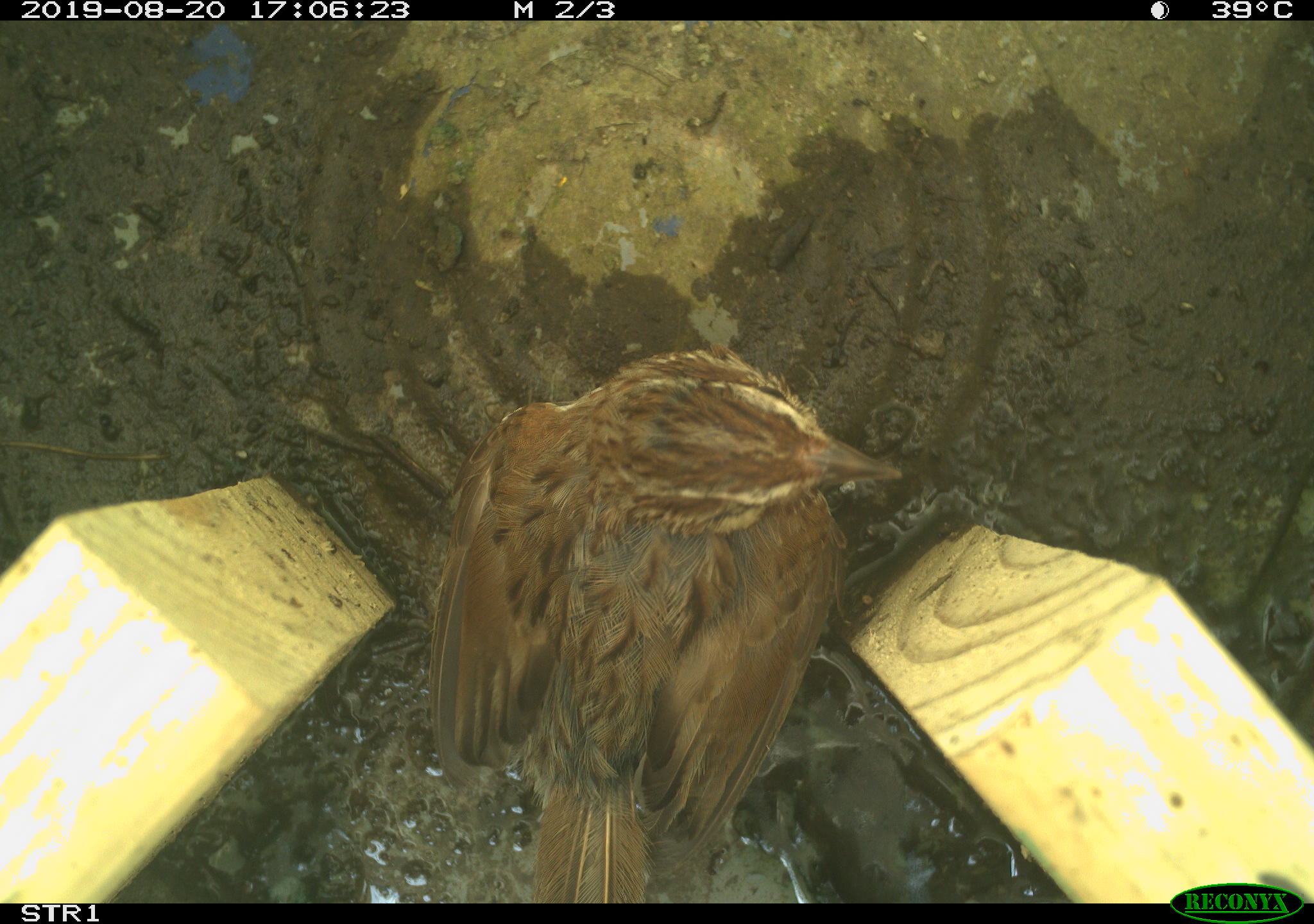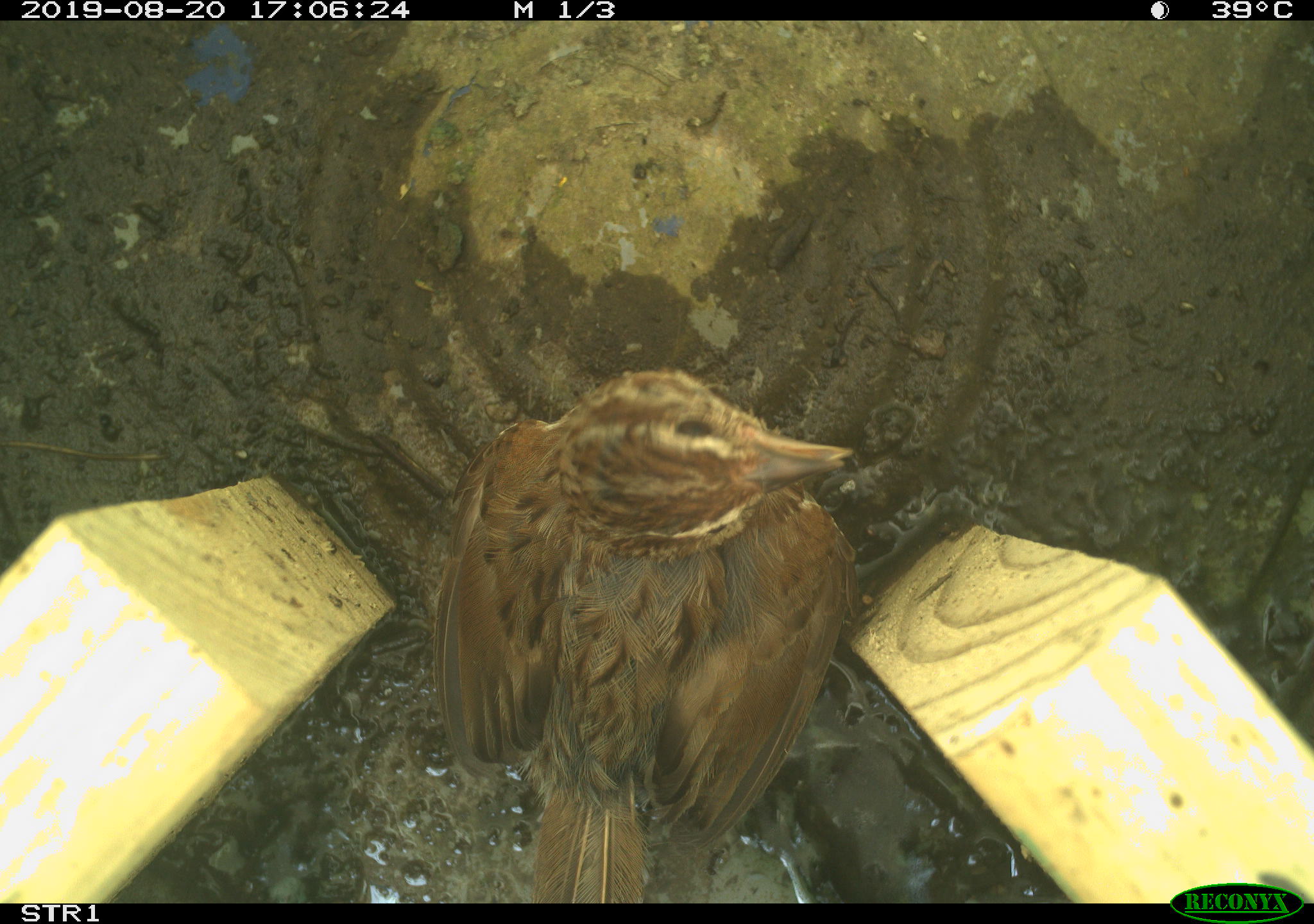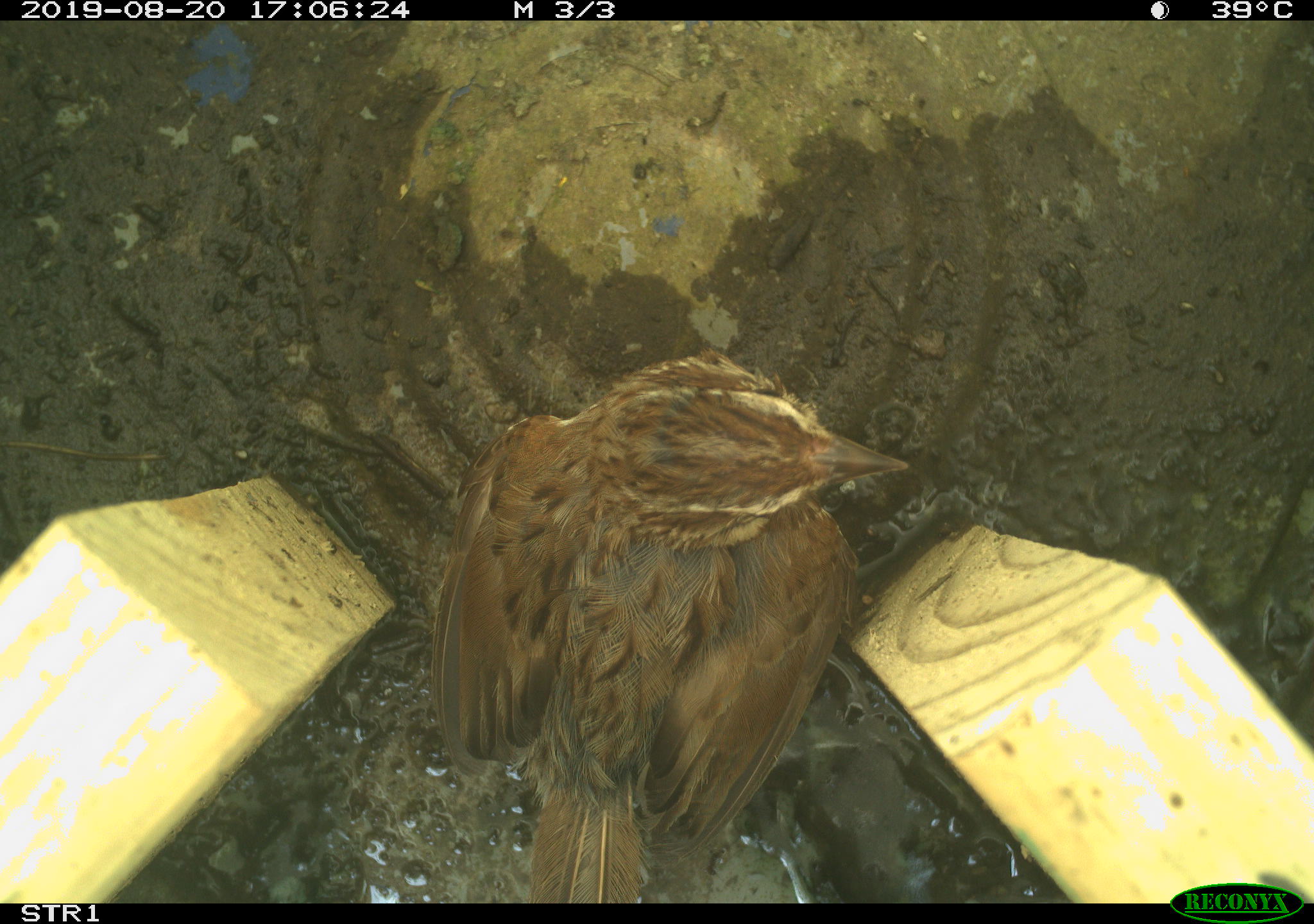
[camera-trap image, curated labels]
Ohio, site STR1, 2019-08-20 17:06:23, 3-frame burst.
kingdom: Animalia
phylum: Chordata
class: Aves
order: Passeriformes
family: Passerellidae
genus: Melospiza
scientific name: Melospiza melodia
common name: song sparrow